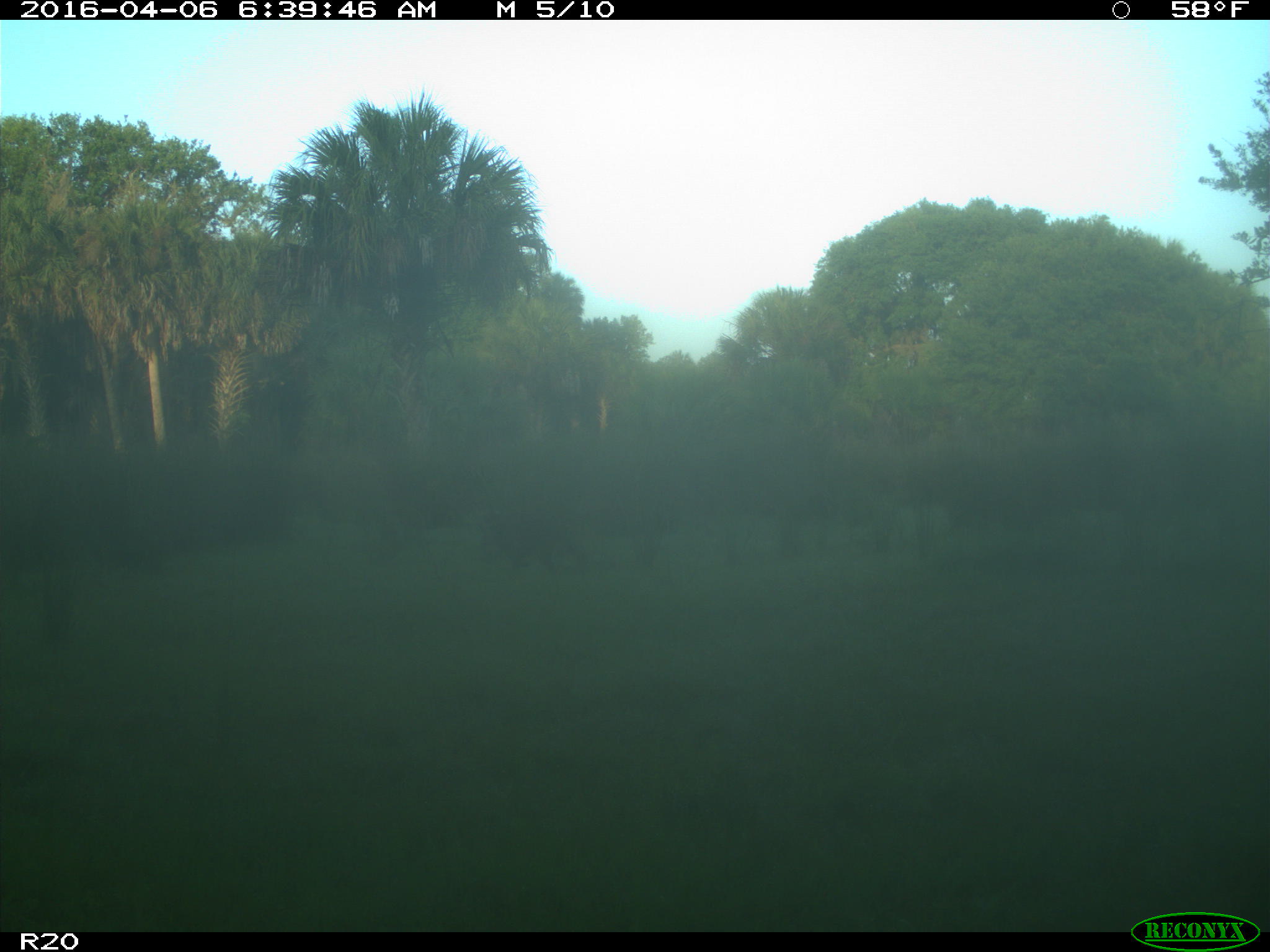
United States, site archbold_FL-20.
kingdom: Animalia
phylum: Chordata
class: Mammalia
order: Carnivora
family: Procyonidae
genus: Procyon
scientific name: Procyon lotor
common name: common raccoon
Procyon lotor (common raccoon).